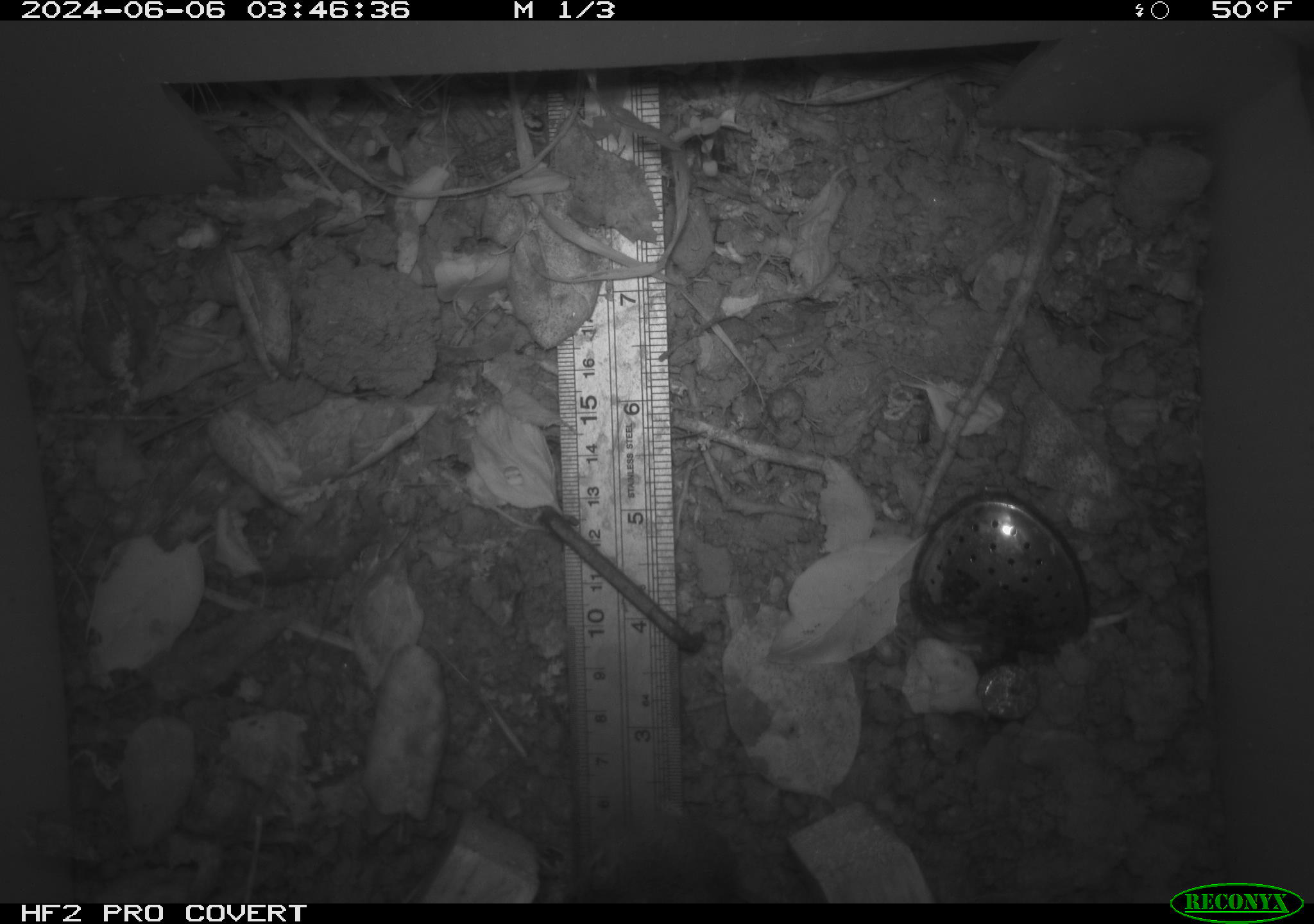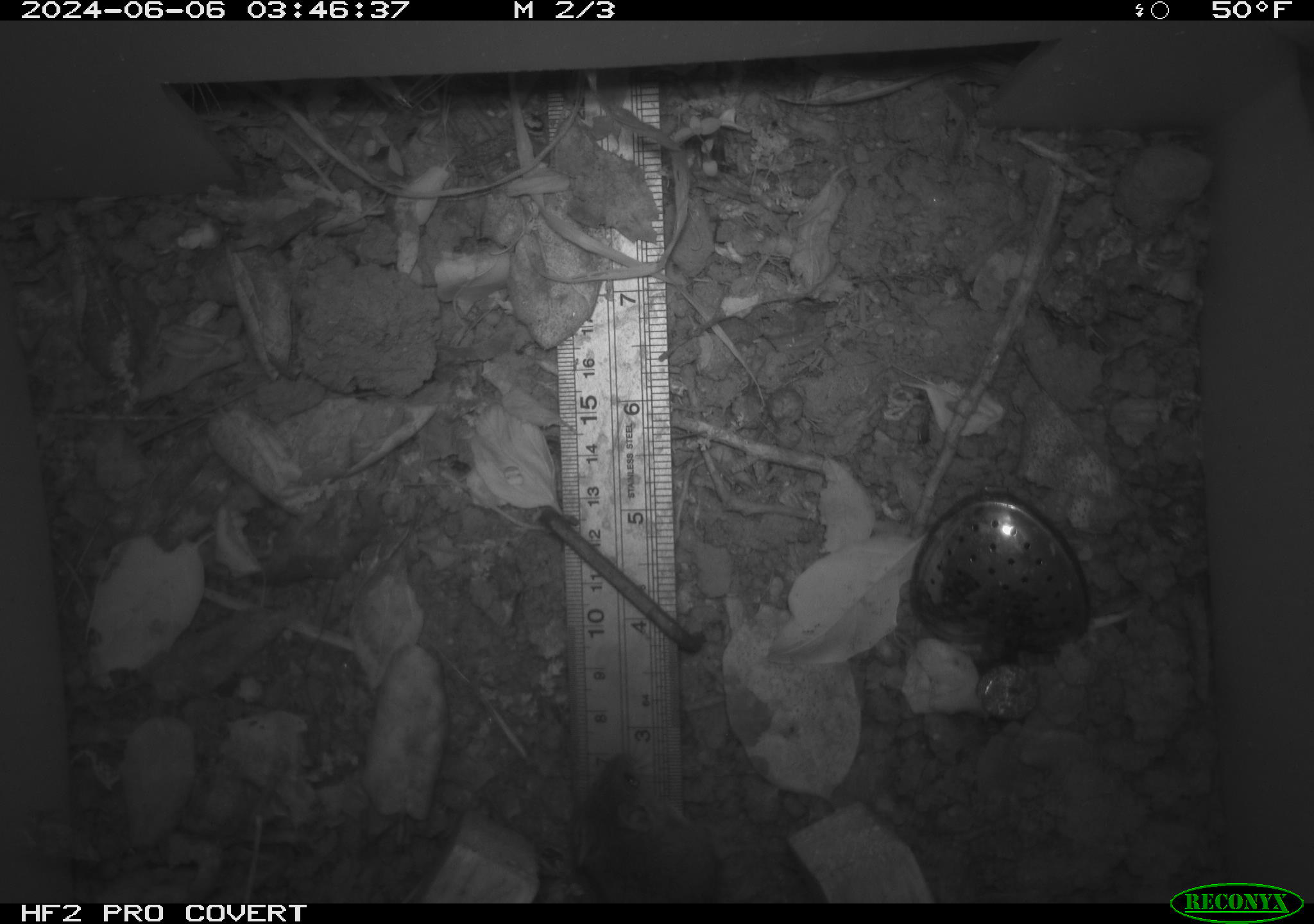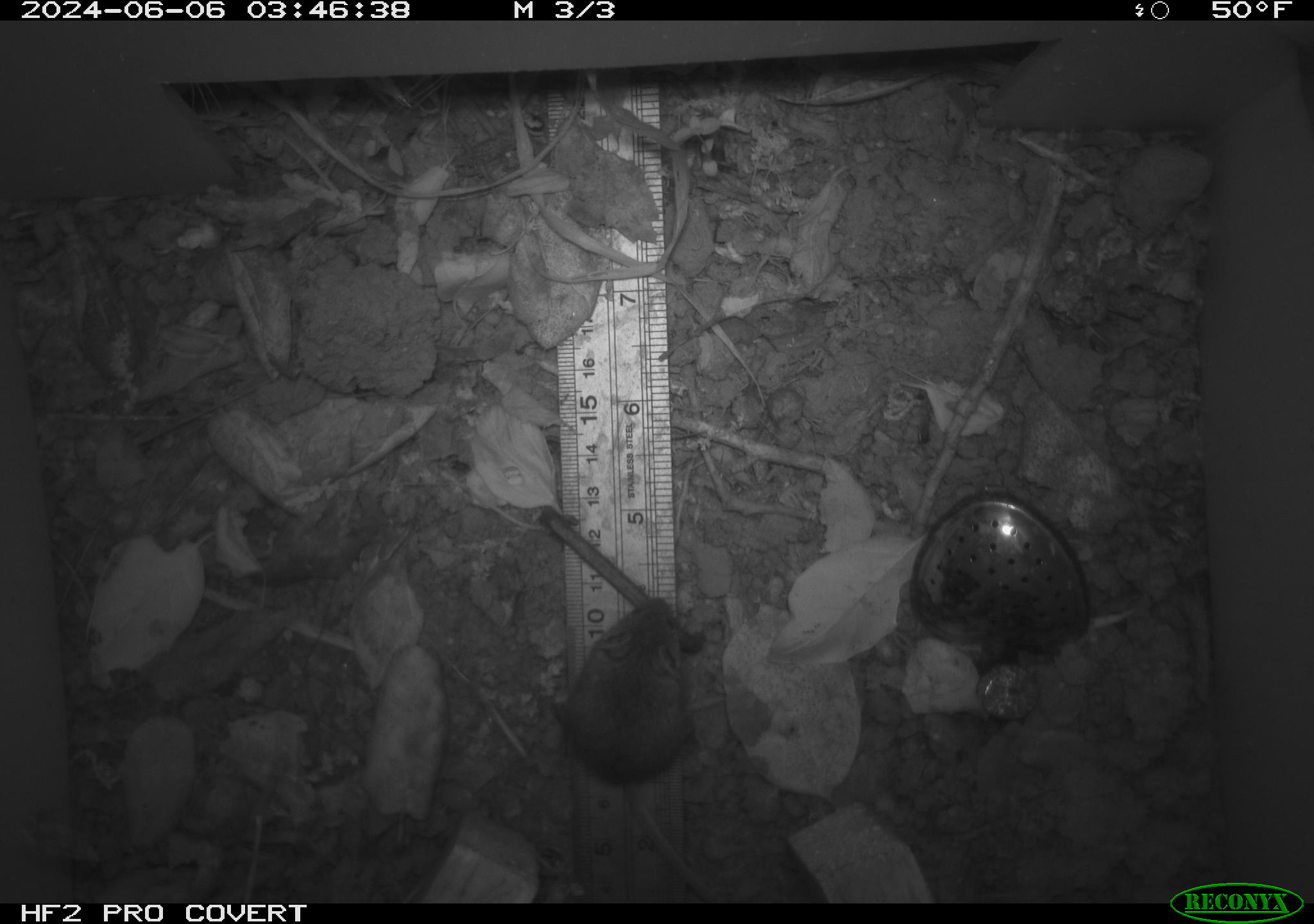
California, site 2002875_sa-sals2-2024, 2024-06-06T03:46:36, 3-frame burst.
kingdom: Animalia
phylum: Chordata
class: Mammalia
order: Rodentia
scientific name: Rodentia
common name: mouse species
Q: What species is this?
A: Mouse species (Rodentia).